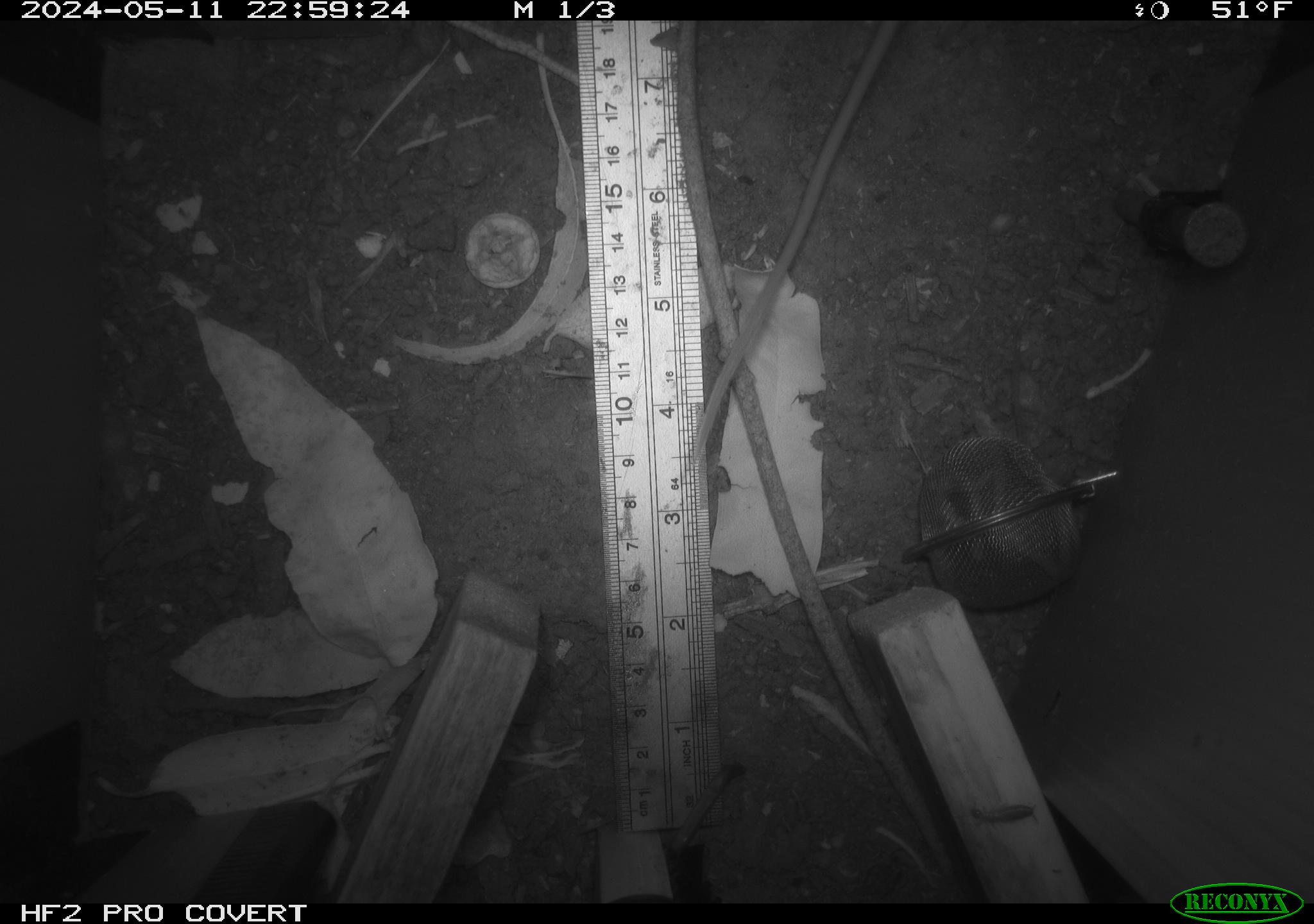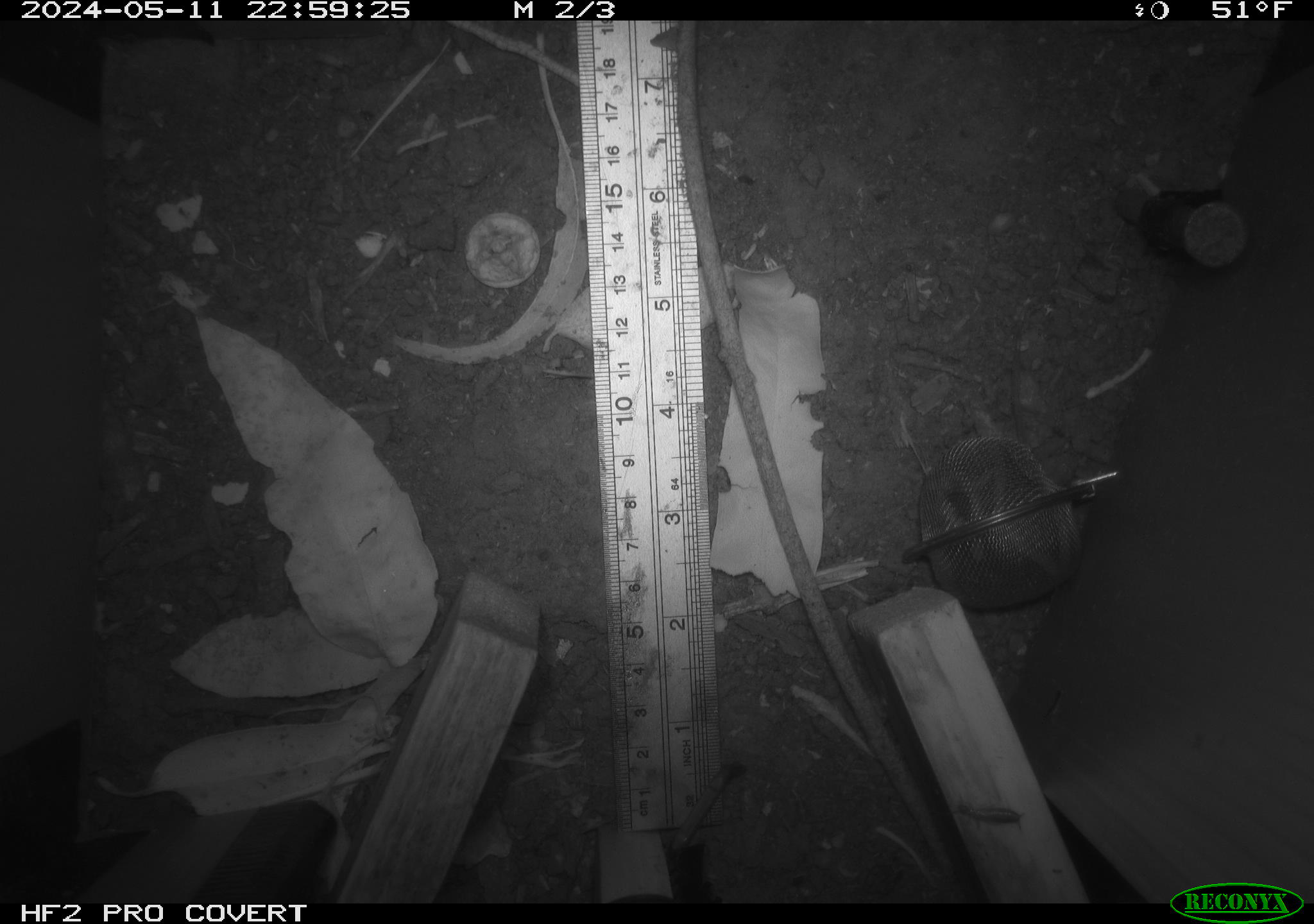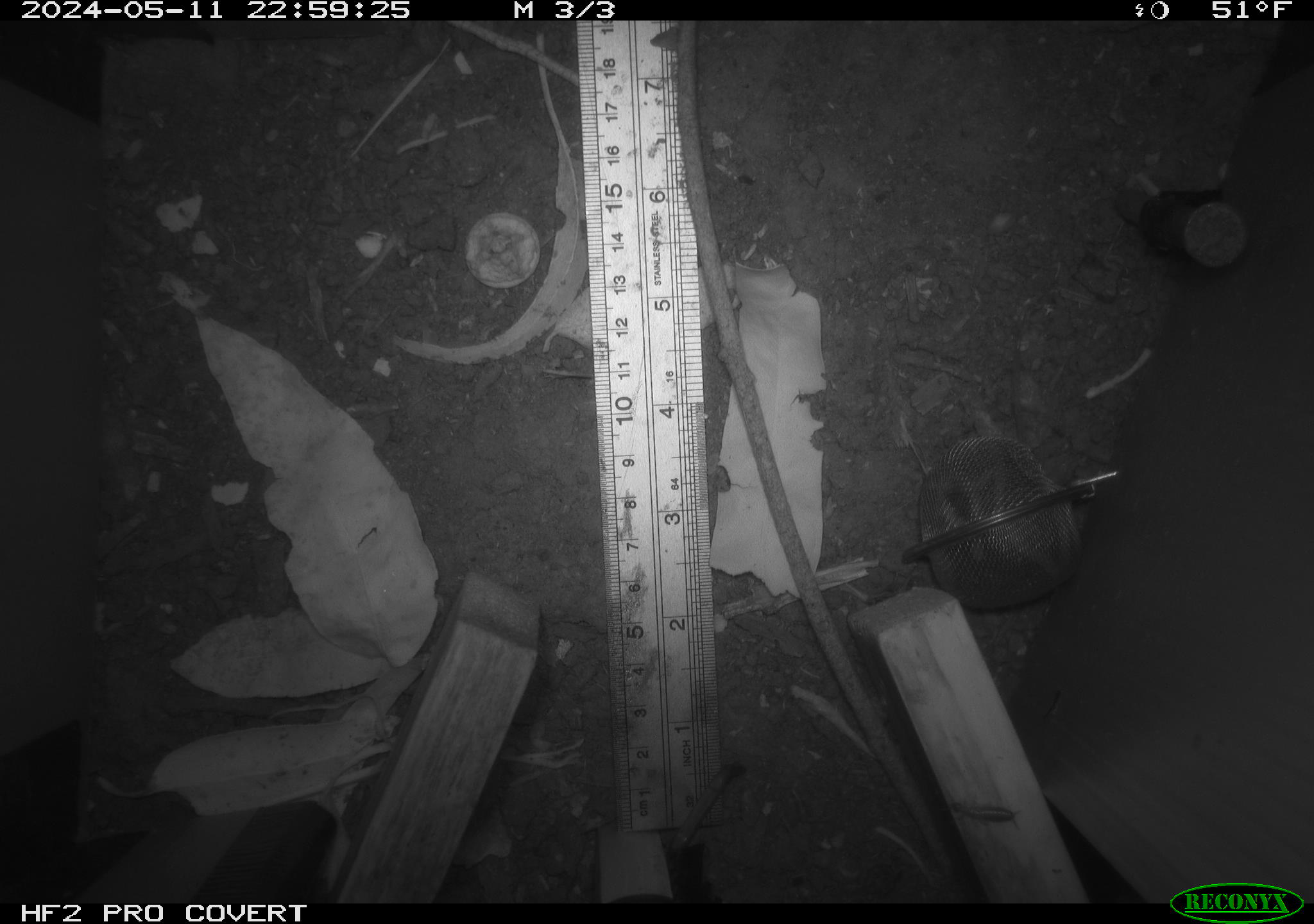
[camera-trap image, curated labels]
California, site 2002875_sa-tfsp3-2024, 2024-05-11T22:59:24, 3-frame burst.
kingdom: Animalia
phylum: Chordata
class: Mammalia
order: Rodentia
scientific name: Rodentia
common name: rodent